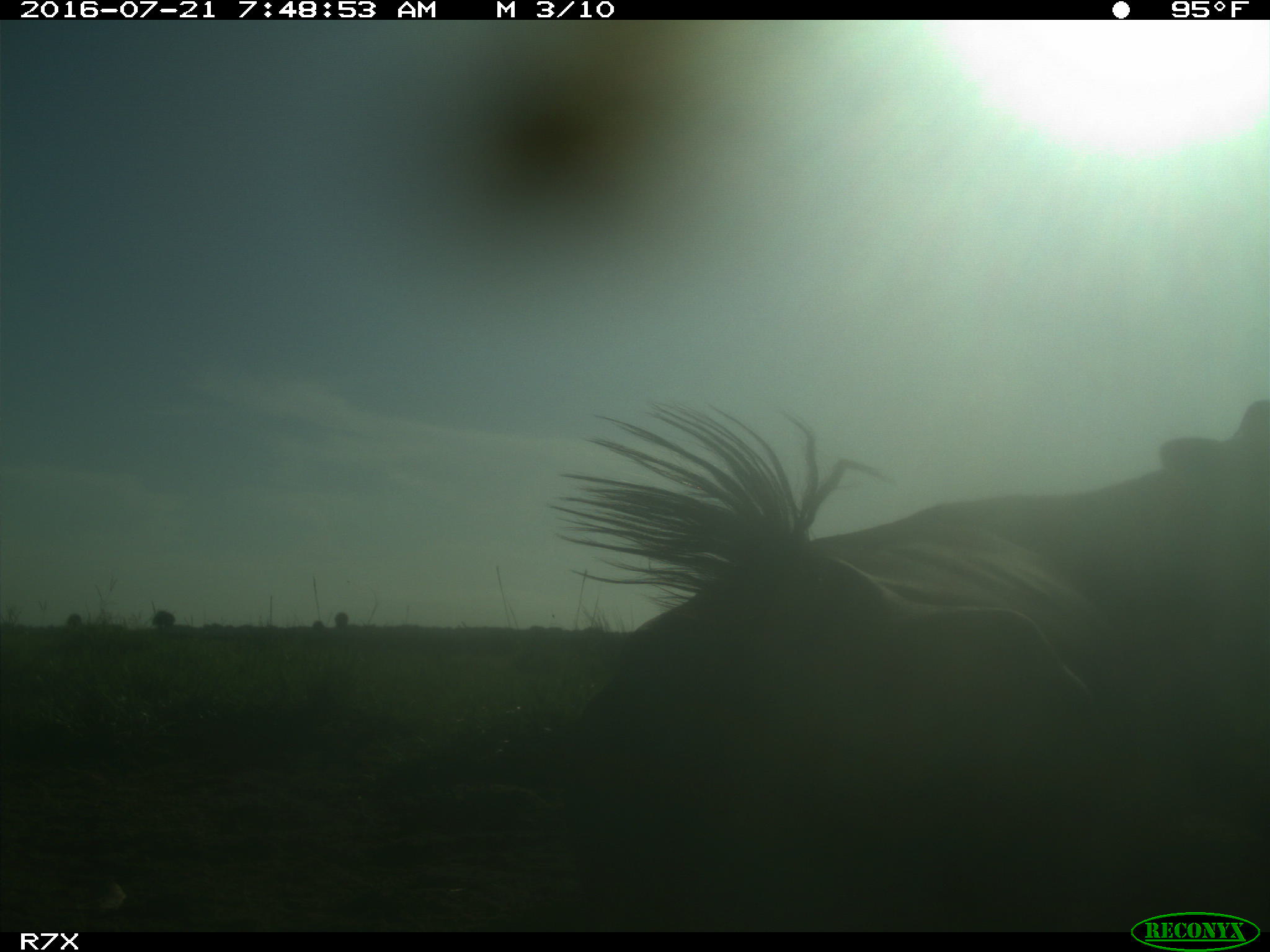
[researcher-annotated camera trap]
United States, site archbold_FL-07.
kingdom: Animalia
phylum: Chordata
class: Mammalia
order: Artiodactyla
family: Bovidae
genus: Bos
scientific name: Bos taurus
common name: domestic cow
Bos taurus (domestic cow).